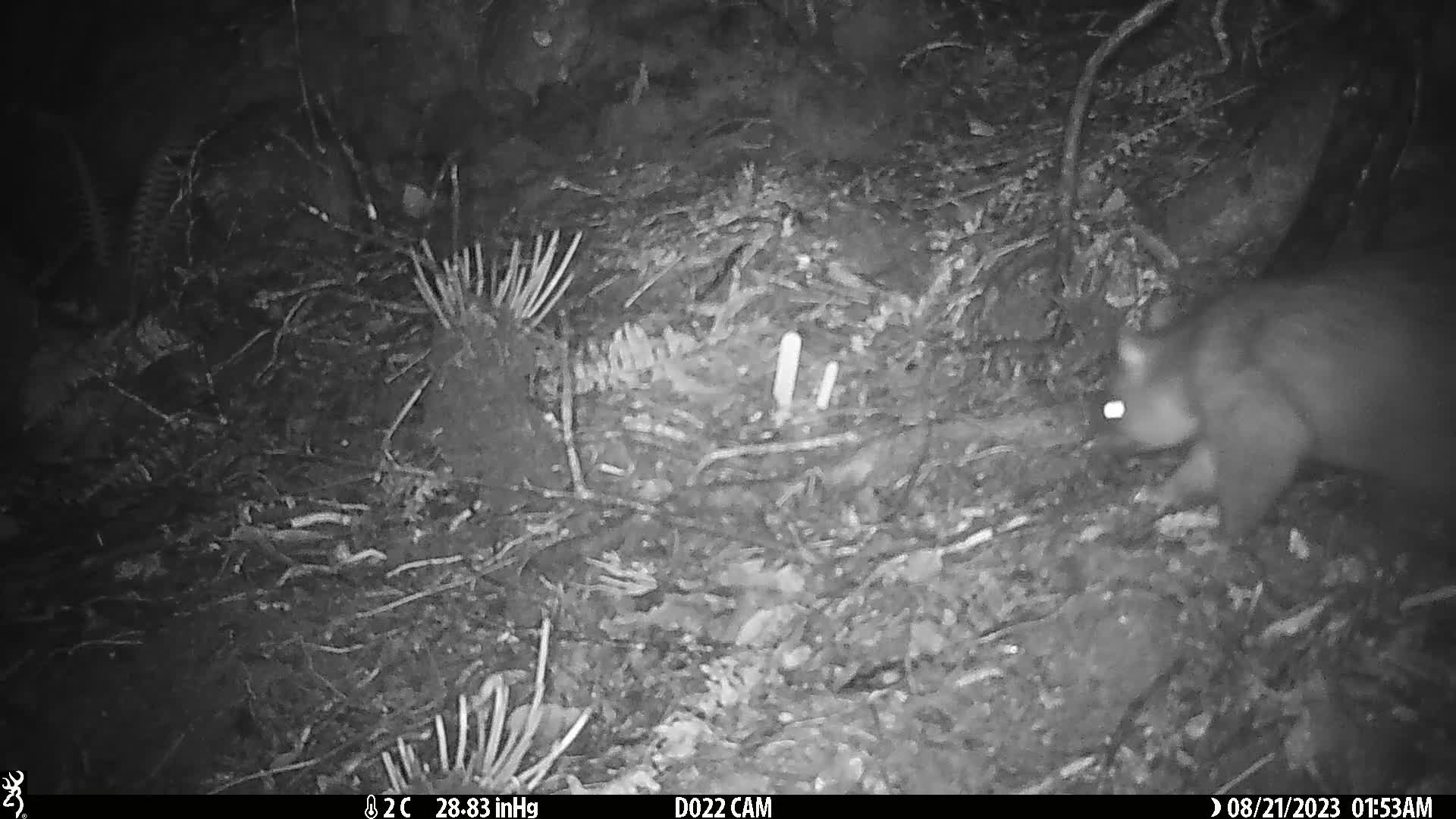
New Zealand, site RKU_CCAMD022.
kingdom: Animalia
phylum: Chordata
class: Mammalia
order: Diprotodontia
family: Phalangeridae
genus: Trichosurus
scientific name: Trichosurus vulpecula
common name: common brushtail possum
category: possum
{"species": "possum (common brushtail possum) (Trichosurus vulpecula)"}